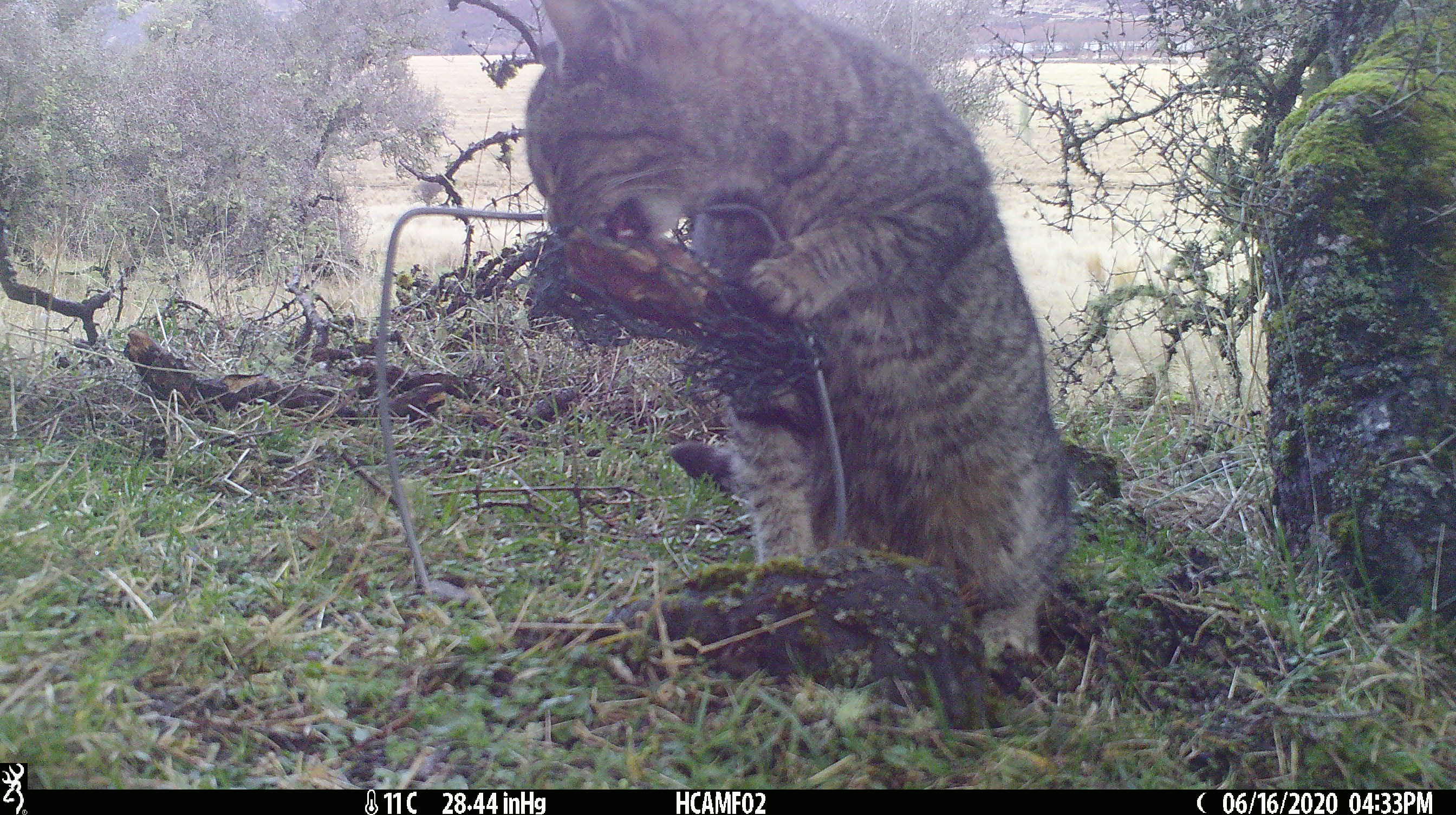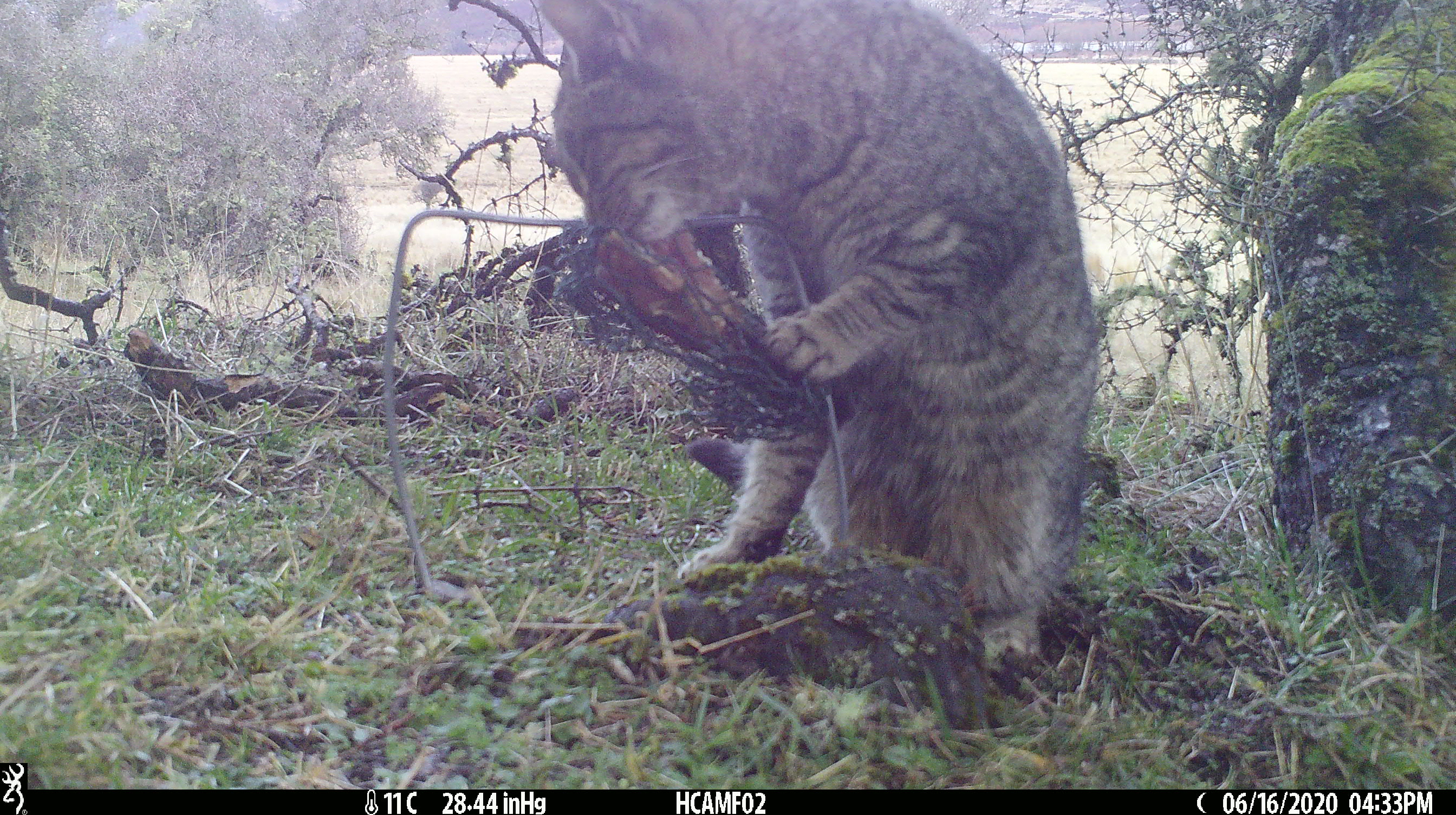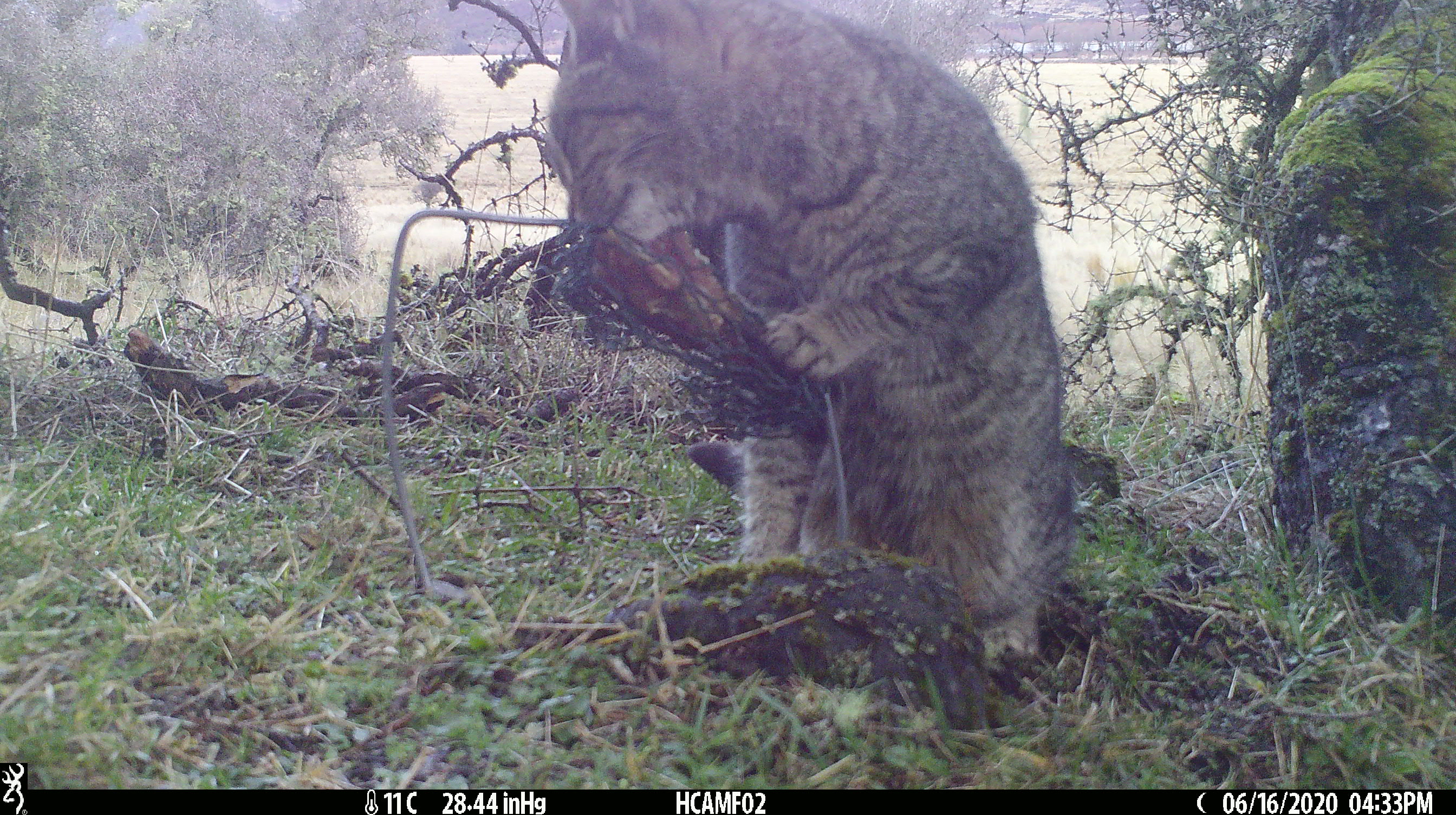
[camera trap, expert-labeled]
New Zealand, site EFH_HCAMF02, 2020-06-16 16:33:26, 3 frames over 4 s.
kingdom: Animalia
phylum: Chordata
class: Mammalia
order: Carnivora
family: Felidae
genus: Felis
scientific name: Felis catus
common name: domestic cat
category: cat